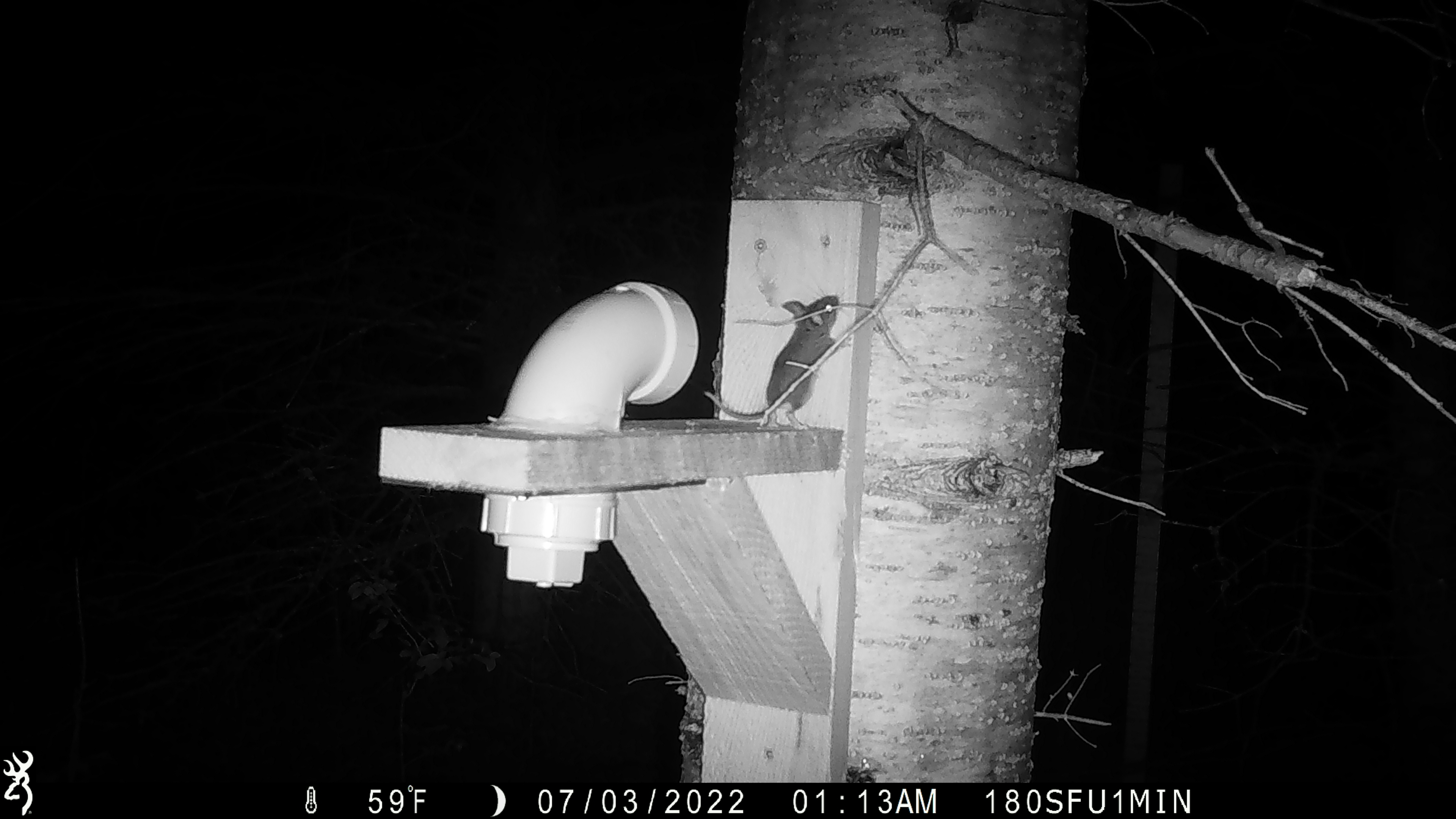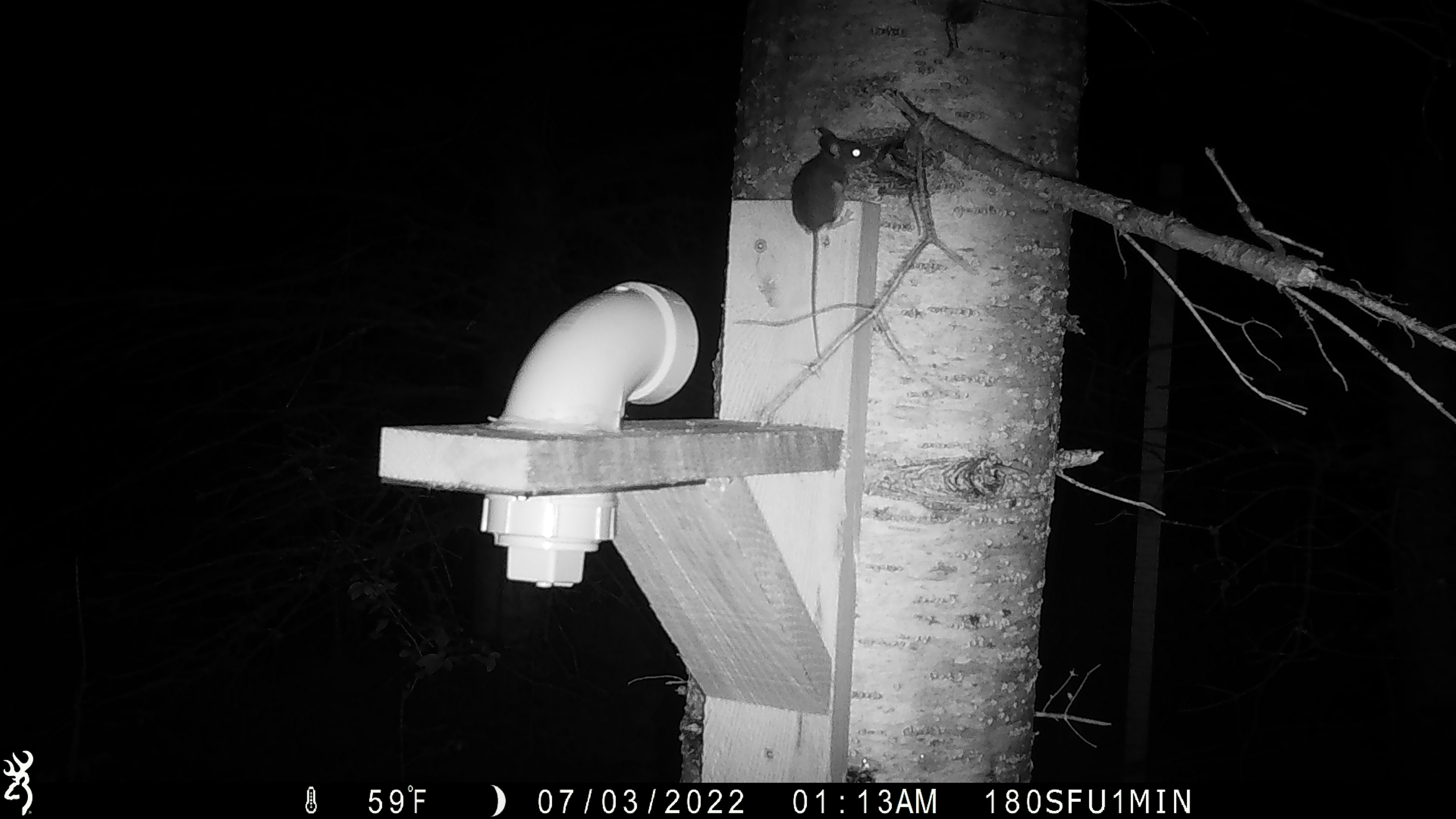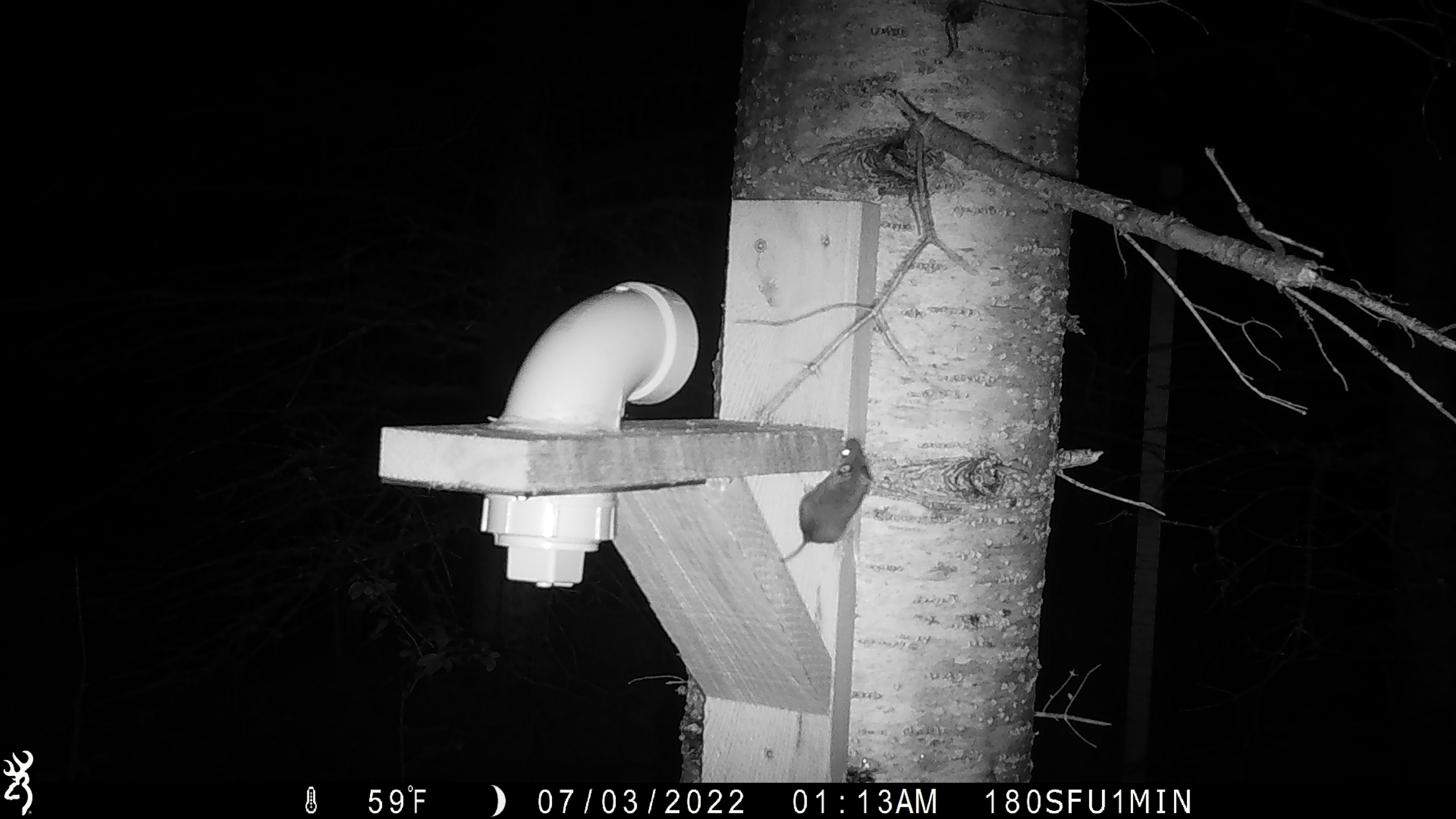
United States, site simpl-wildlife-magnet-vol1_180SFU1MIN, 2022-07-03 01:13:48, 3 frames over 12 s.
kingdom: Animalia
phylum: Chordata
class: Mammalia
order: Rodentia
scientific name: Rodentia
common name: mouse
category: mouse sp.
Mouse sp. (mouse) (Rodentia).